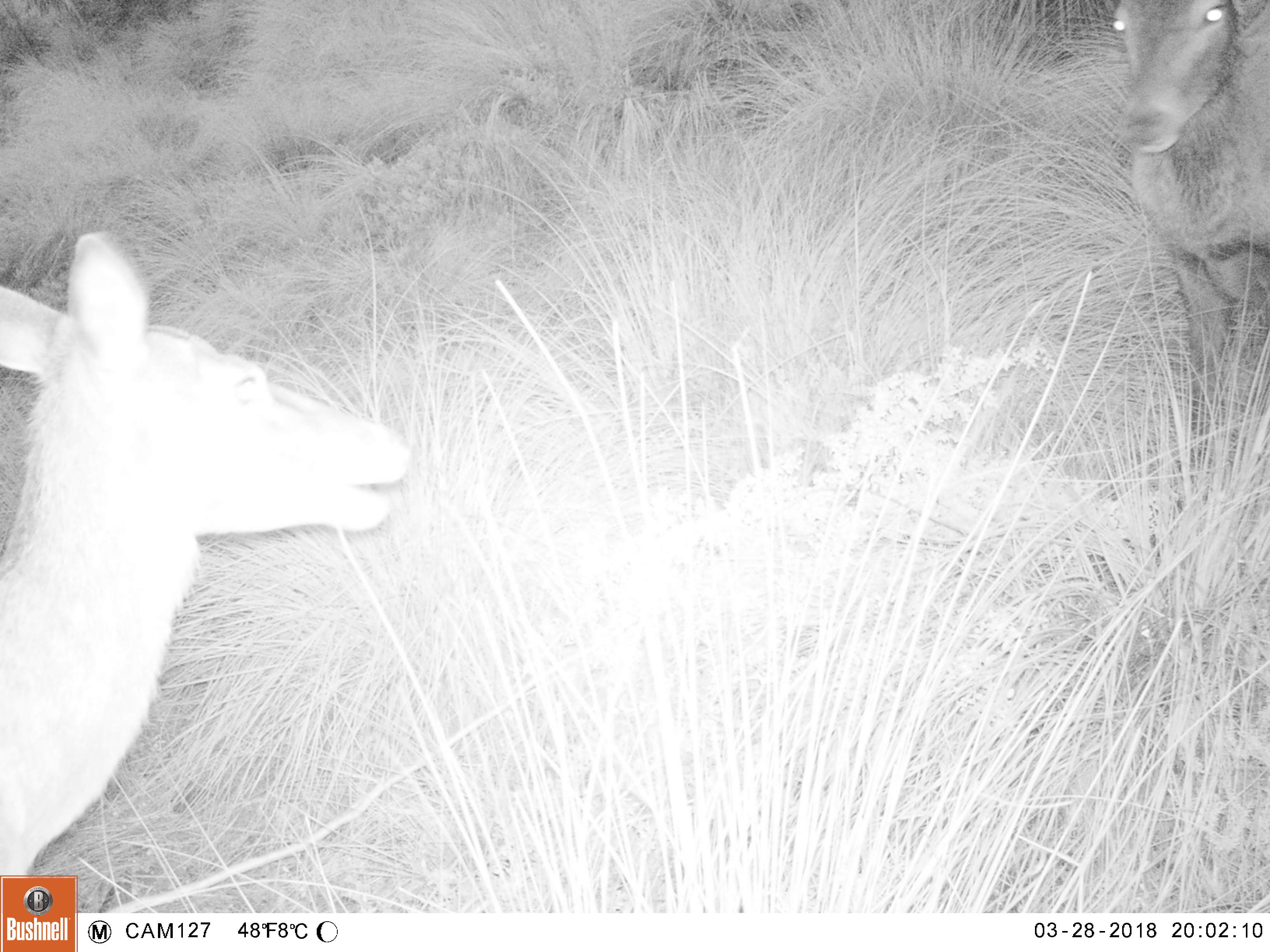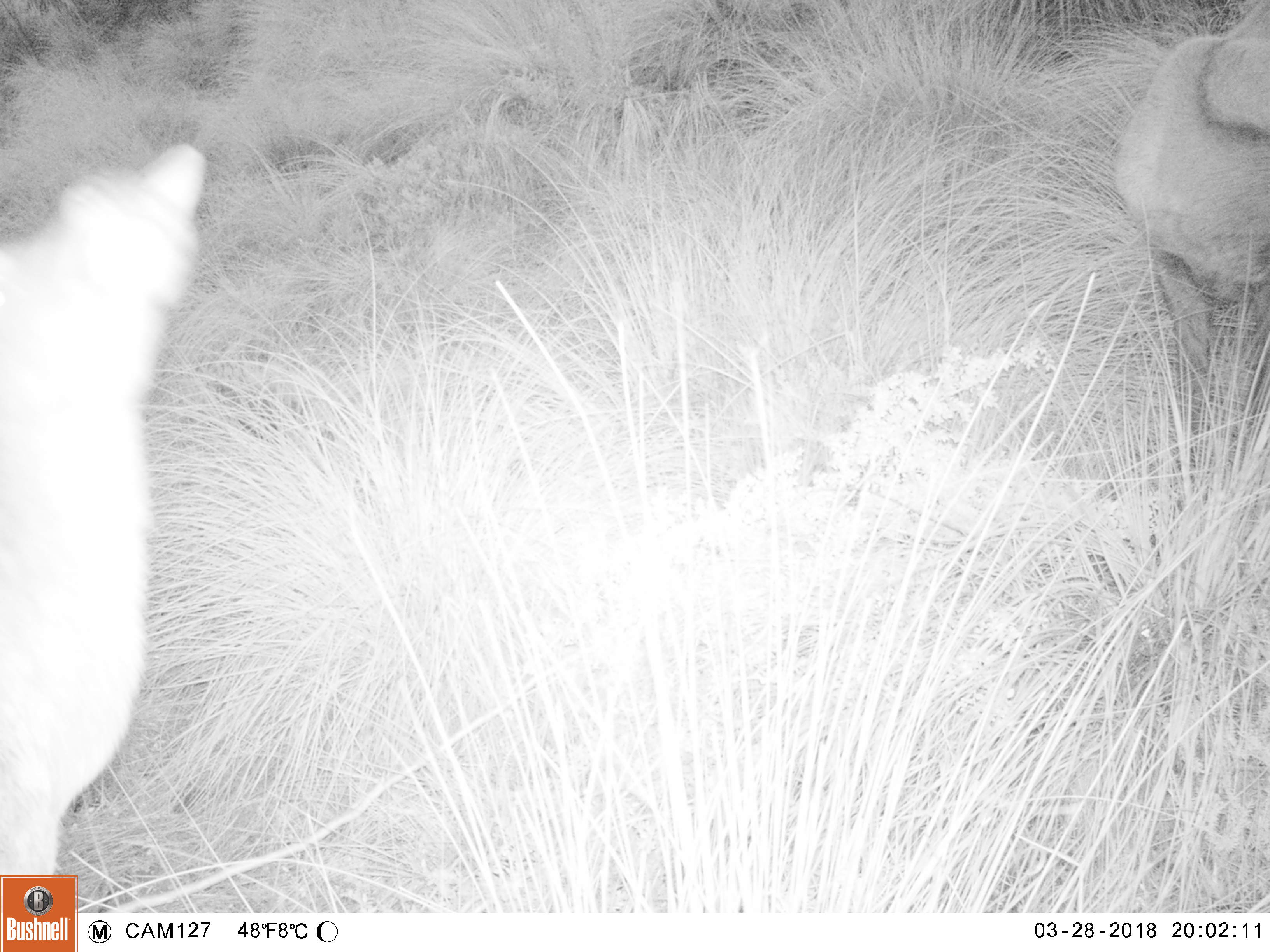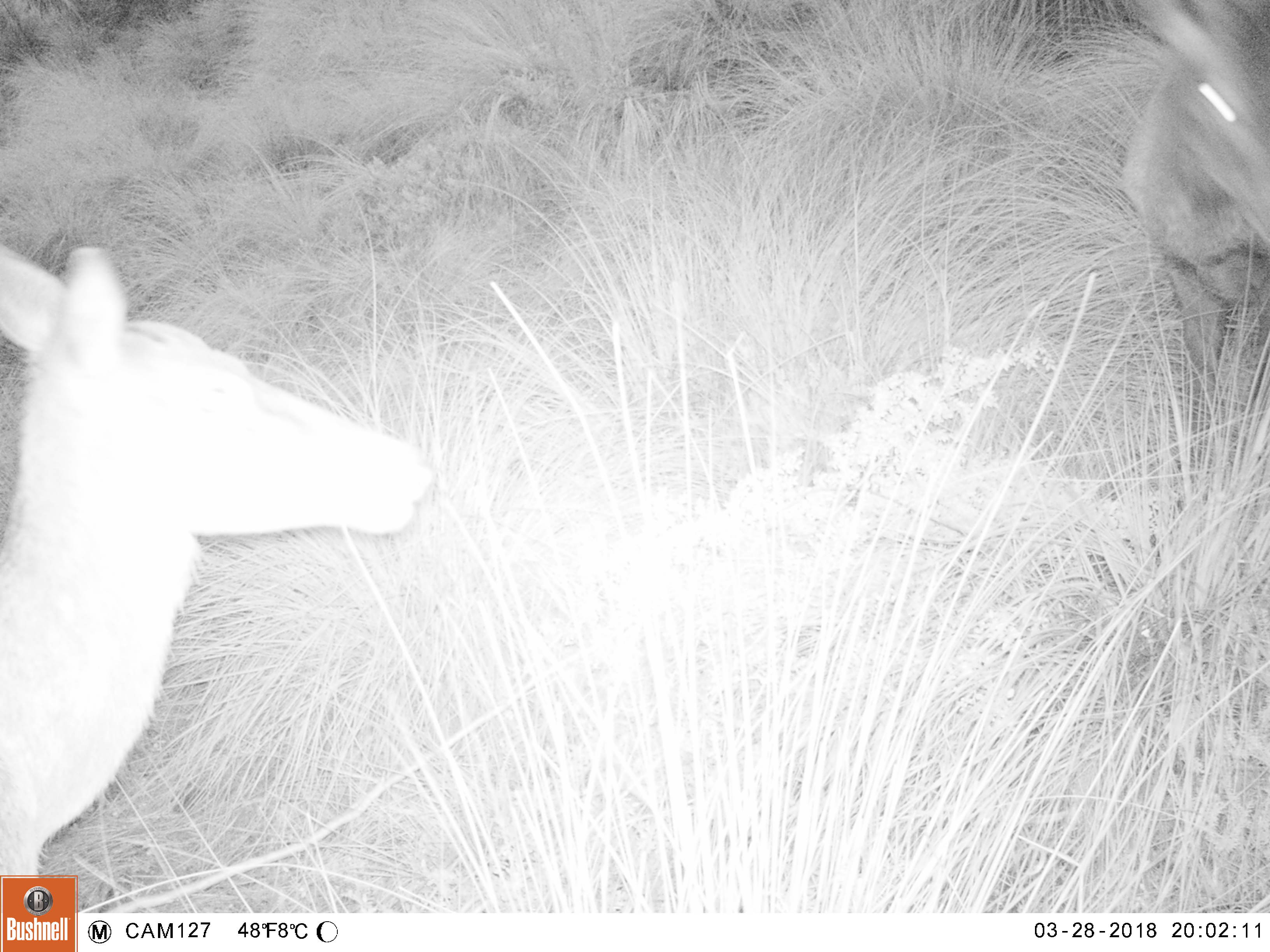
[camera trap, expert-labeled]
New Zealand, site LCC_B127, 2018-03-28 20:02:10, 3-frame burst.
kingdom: Animalia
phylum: Chordata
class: Mammalia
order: Artiodactyla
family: Cervidae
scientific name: Cervidae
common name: deer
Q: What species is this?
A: Deer (Cervidae).